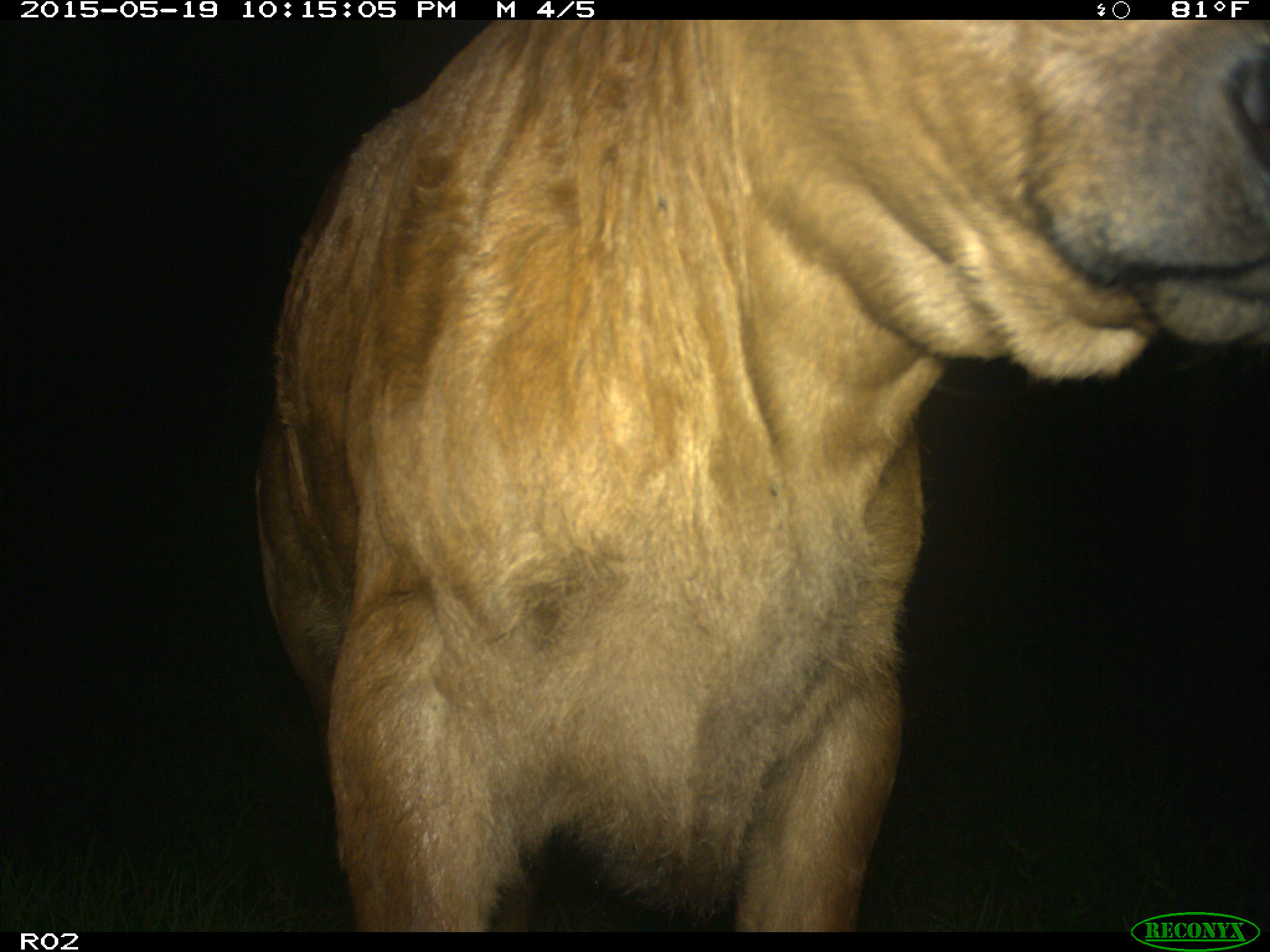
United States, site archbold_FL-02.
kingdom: Animalia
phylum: Chordata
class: Mammalia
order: Artiodactyla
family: Bovidae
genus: Bos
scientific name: Bos taurus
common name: domestic cow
Bos taurus (domestic cow).